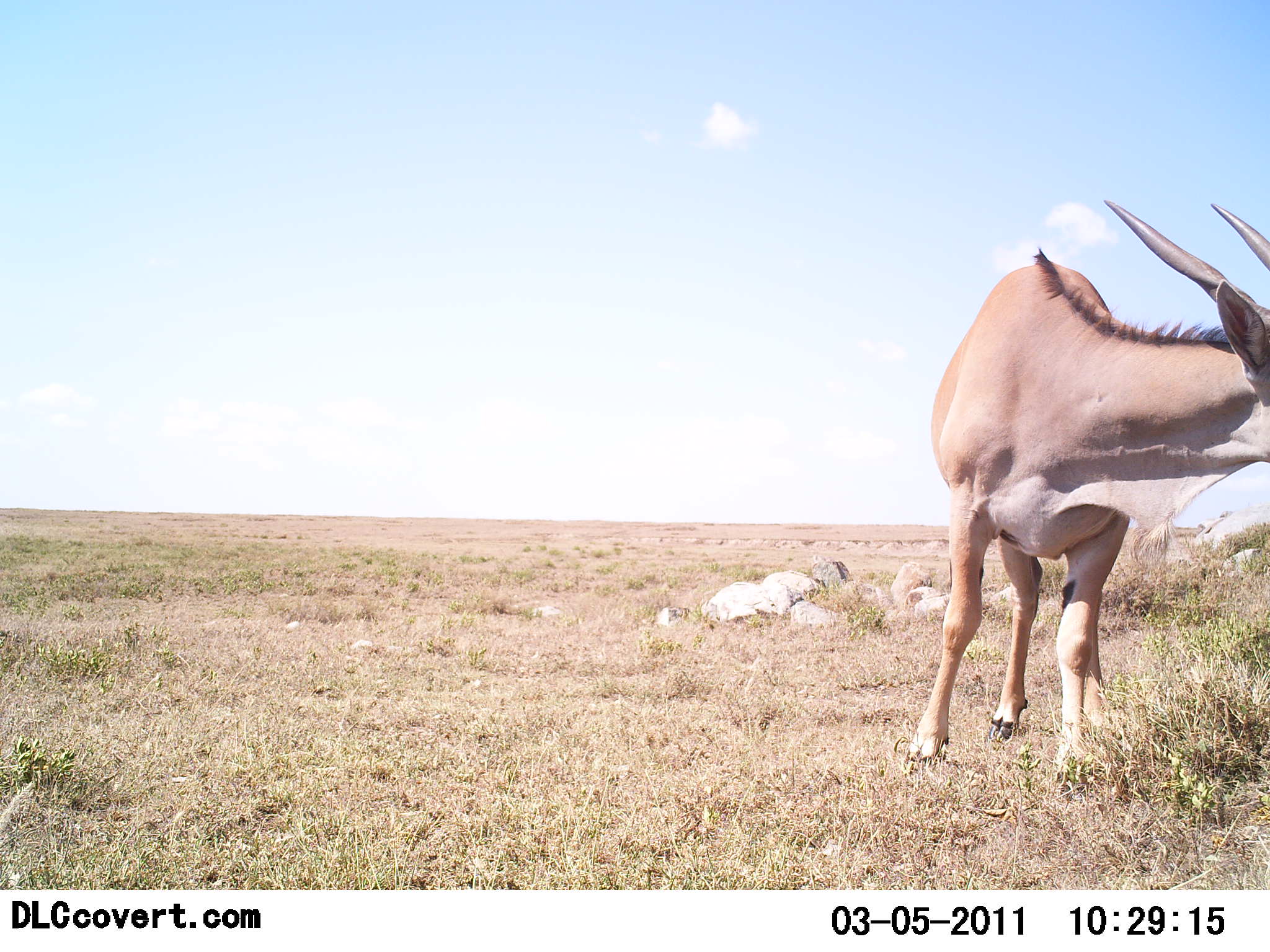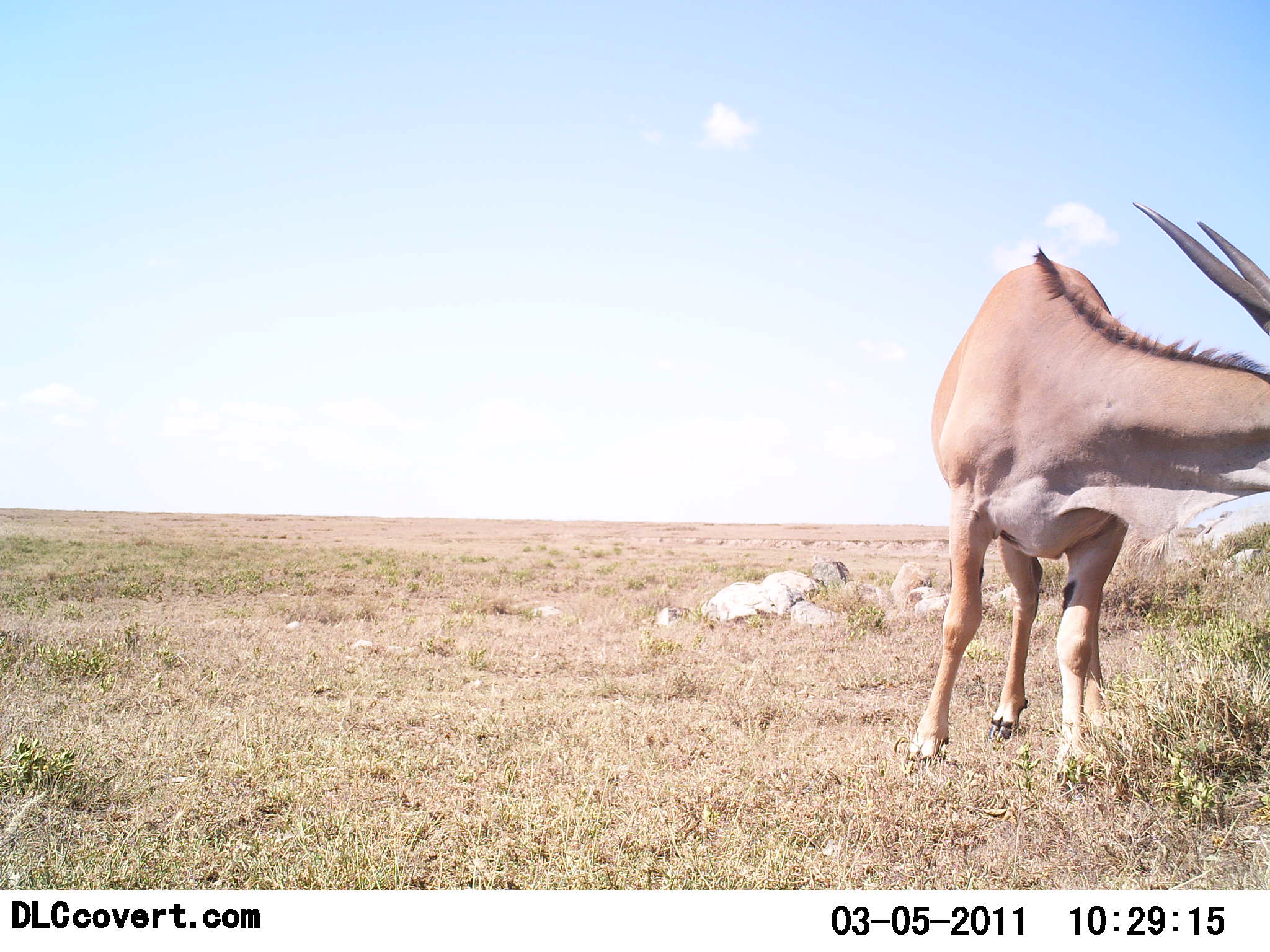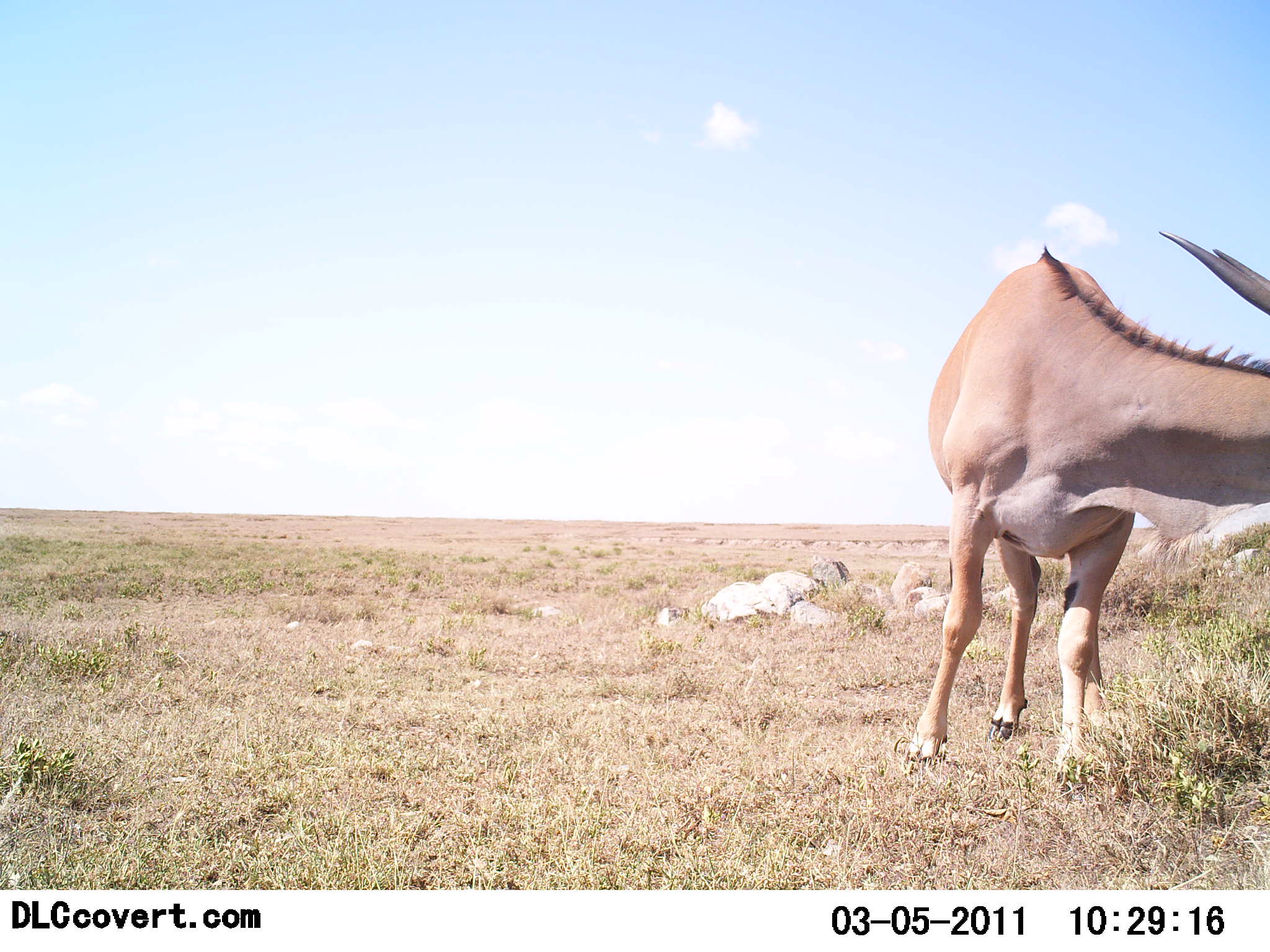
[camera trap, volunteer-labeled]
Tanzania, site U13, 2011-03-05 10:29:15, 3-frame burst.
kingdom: Animalia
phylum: Chordata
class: Mammalia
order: Artiodactyla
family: Bovidae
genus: Tragelaphus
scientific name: Tragelaphus oryx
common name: eland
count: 1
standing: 70%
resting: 0%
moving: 0%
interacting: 0%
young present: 0%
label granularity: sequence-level